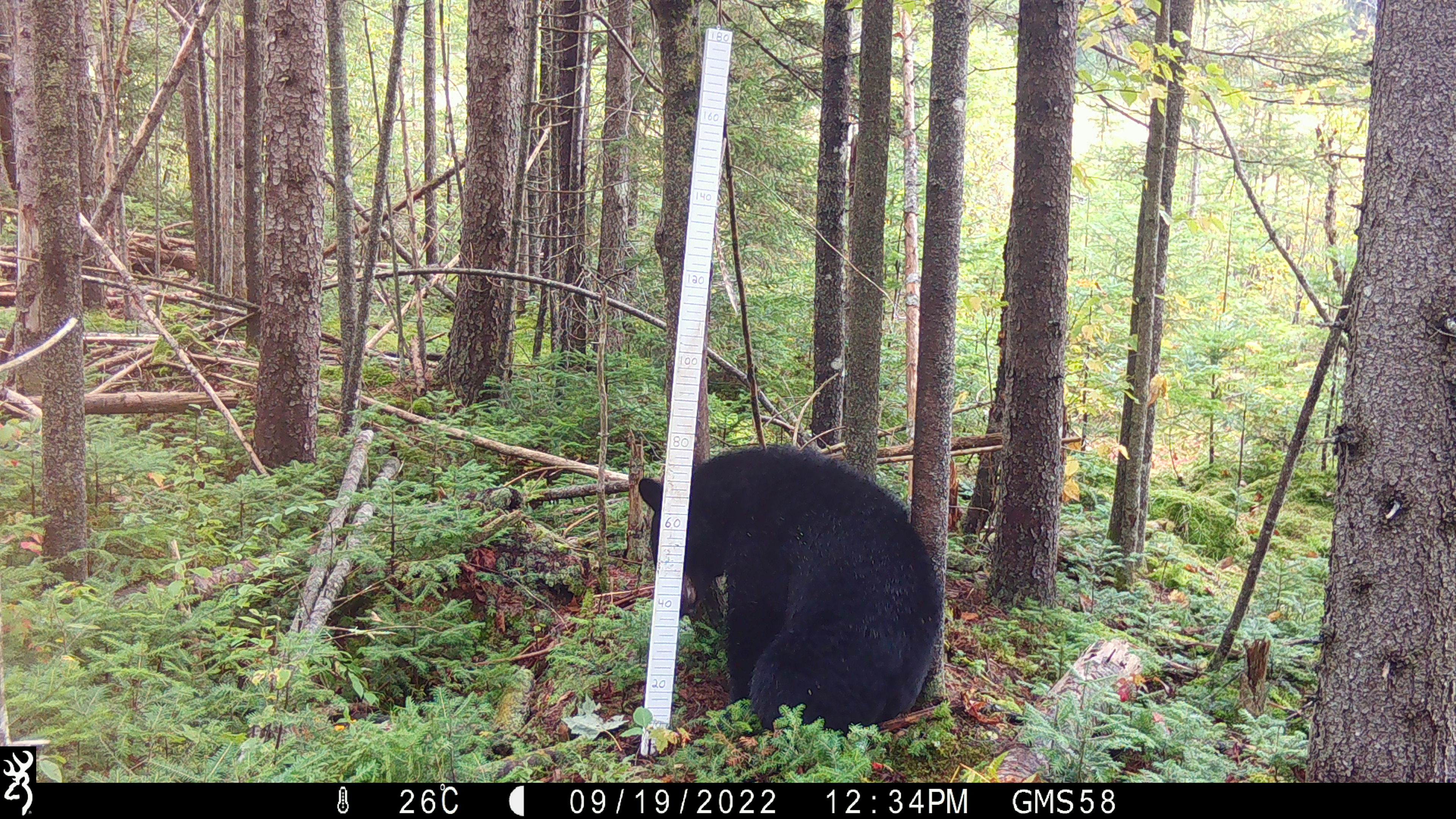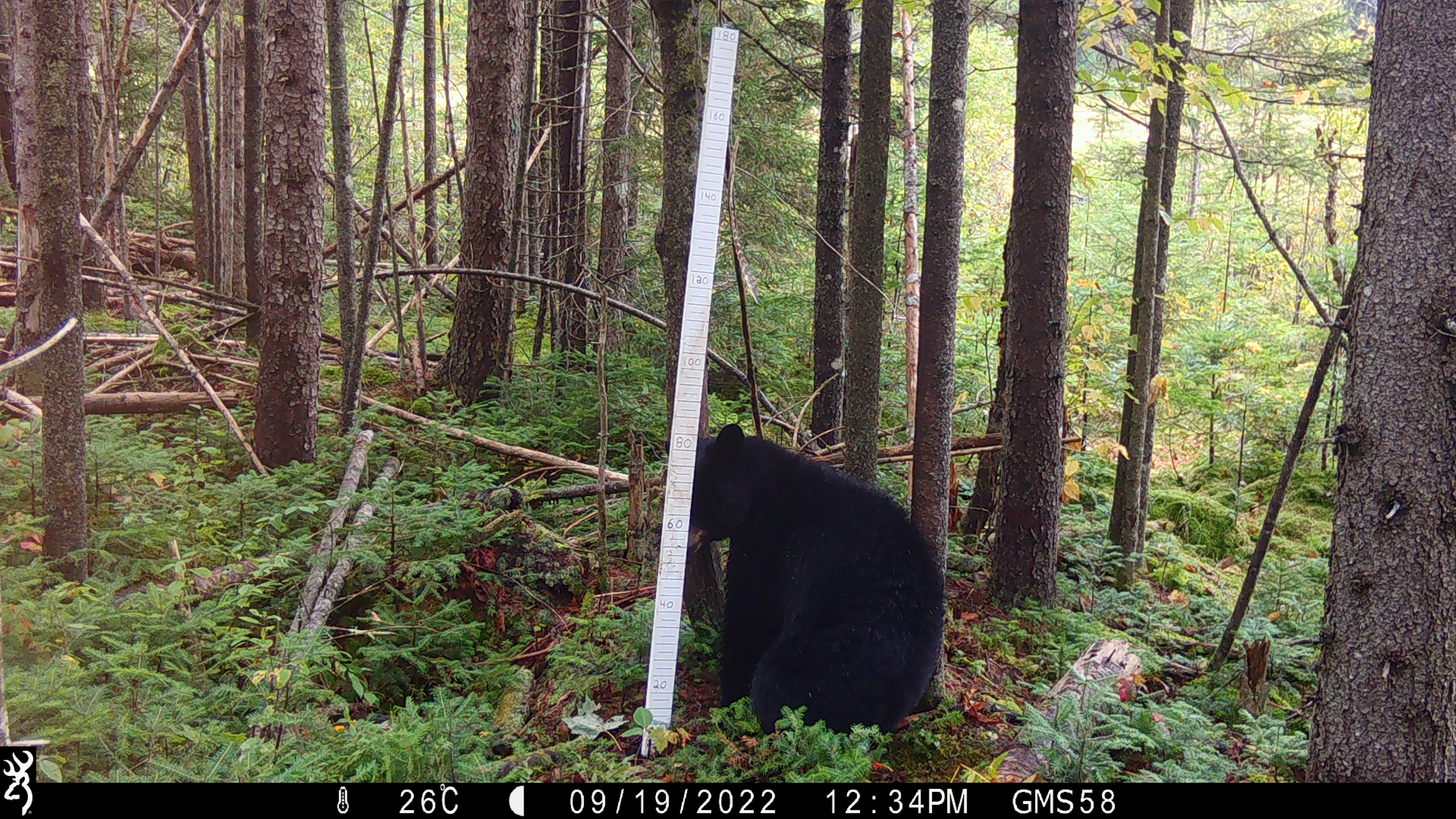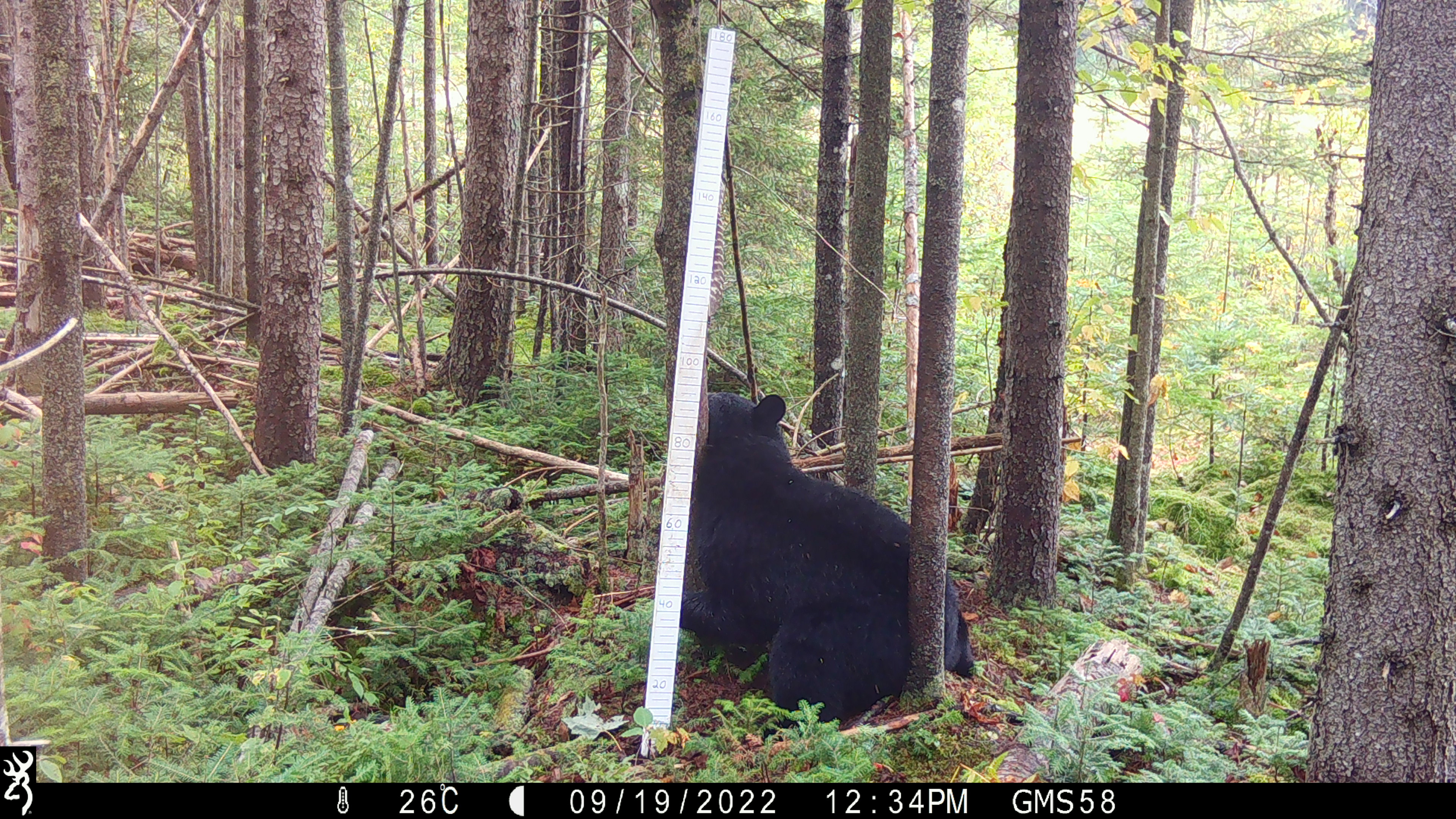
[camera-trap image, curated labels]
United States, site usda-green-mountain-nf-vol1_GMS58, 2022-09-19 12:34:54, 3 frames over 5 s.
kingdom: Animalia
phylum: Chordata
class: Mammalia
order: Carnivora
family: Ursidae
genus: Ursus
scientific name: Ursus americanus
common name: black bear